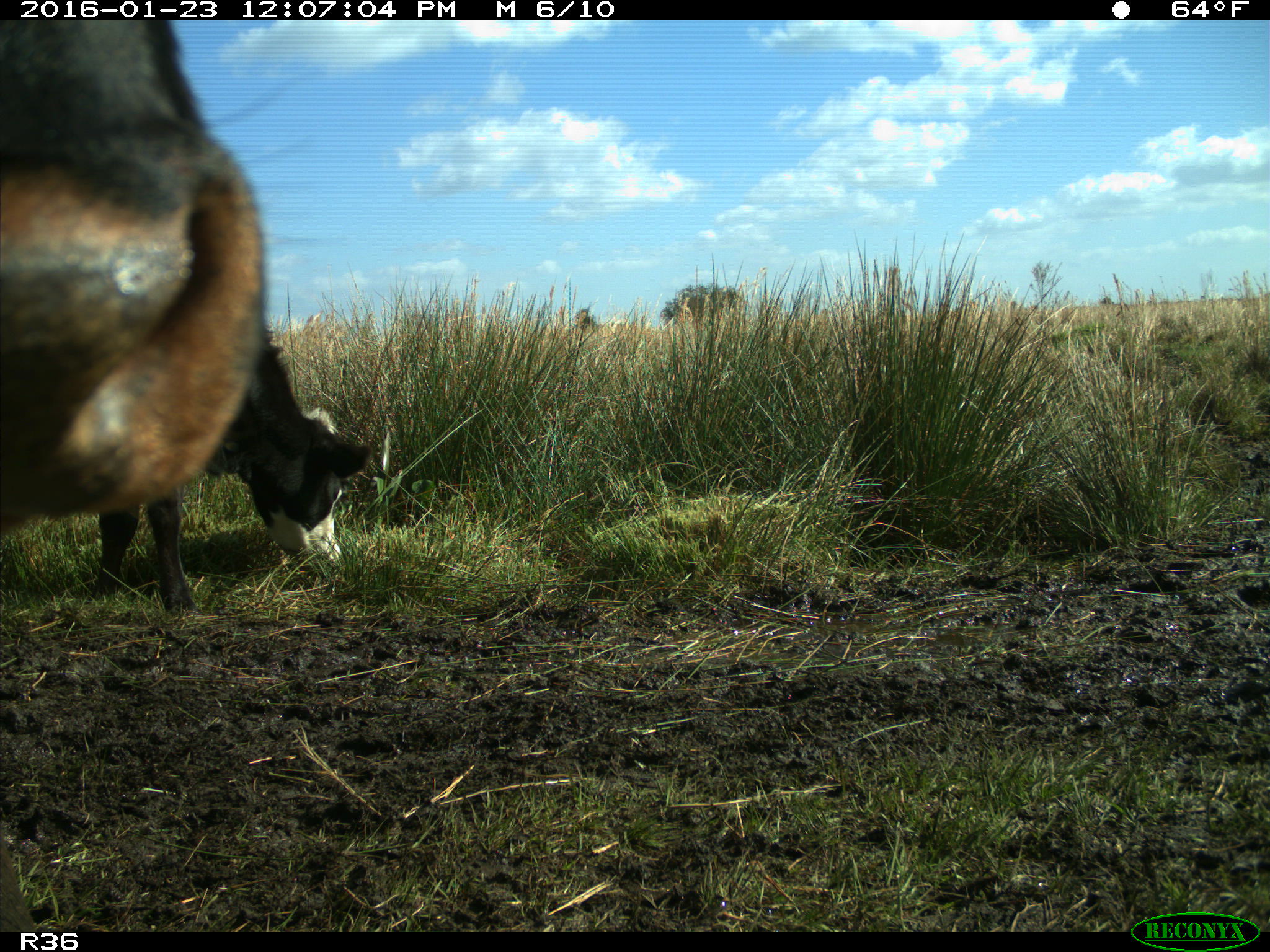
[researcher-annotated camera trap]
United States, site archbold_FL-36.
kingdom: Animalia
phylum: Chordata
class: Mammalia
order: Artiodactyla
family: Bovidae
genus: Bos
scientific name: Bos taurus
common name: domestic cow